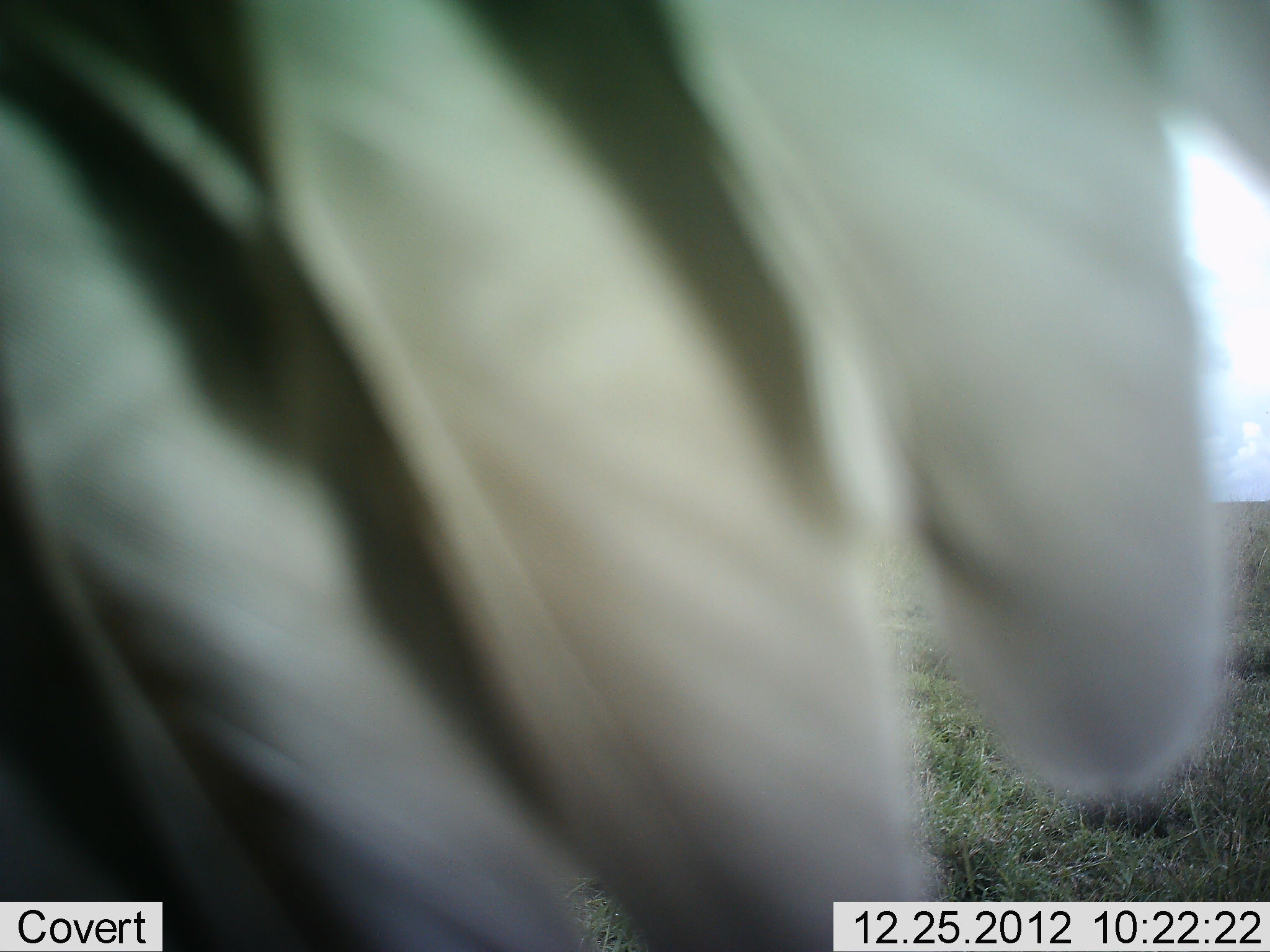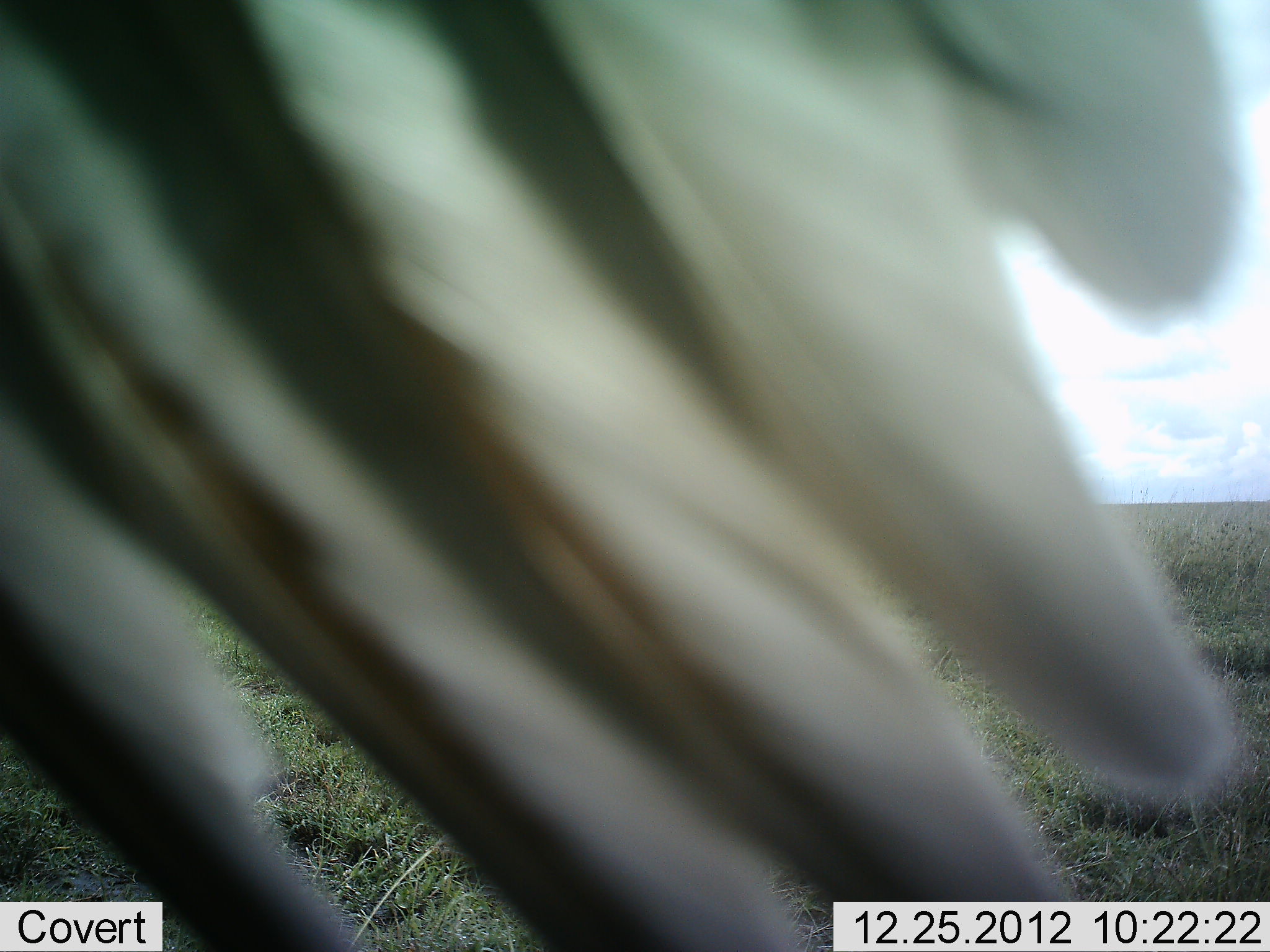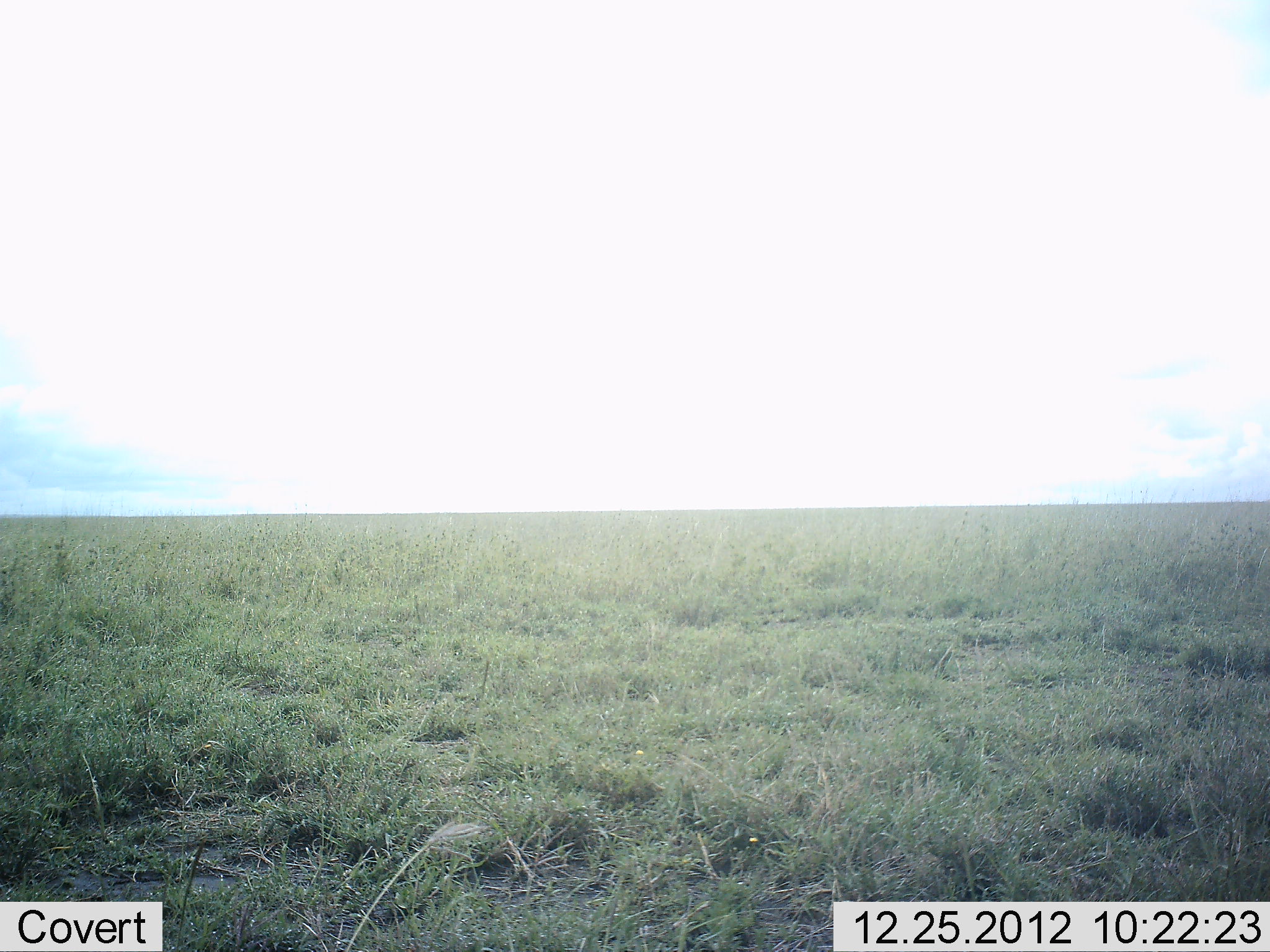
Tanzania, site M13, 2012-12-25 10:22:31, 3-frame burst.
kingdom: Animalia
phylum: Chordata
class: Aves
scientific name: Aves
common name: bird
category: otherbird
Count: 1.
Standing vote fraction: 25%.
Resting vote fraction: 50%.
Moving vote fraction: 25%.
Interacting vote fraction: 0%.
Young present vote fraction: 0%.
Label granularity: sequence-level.